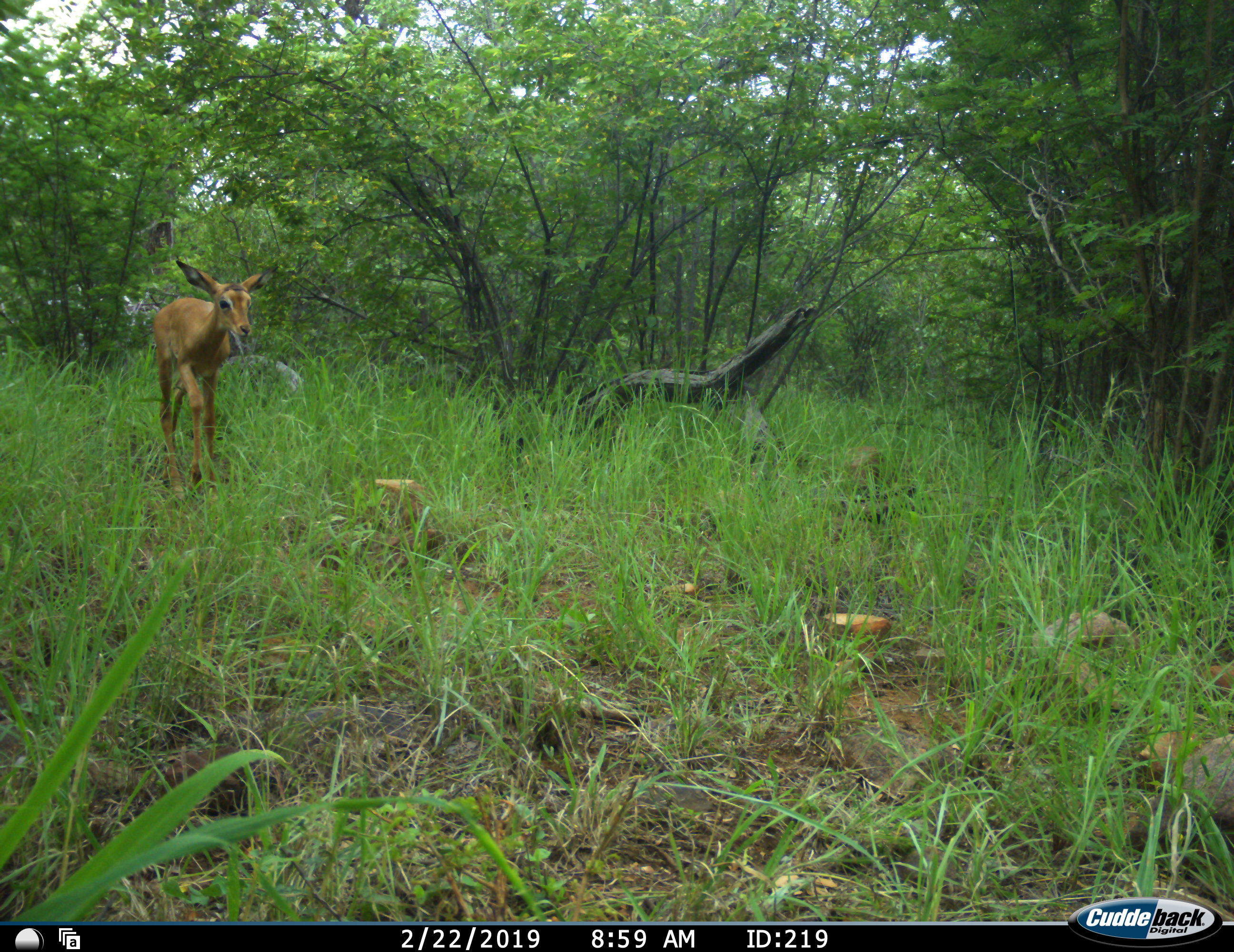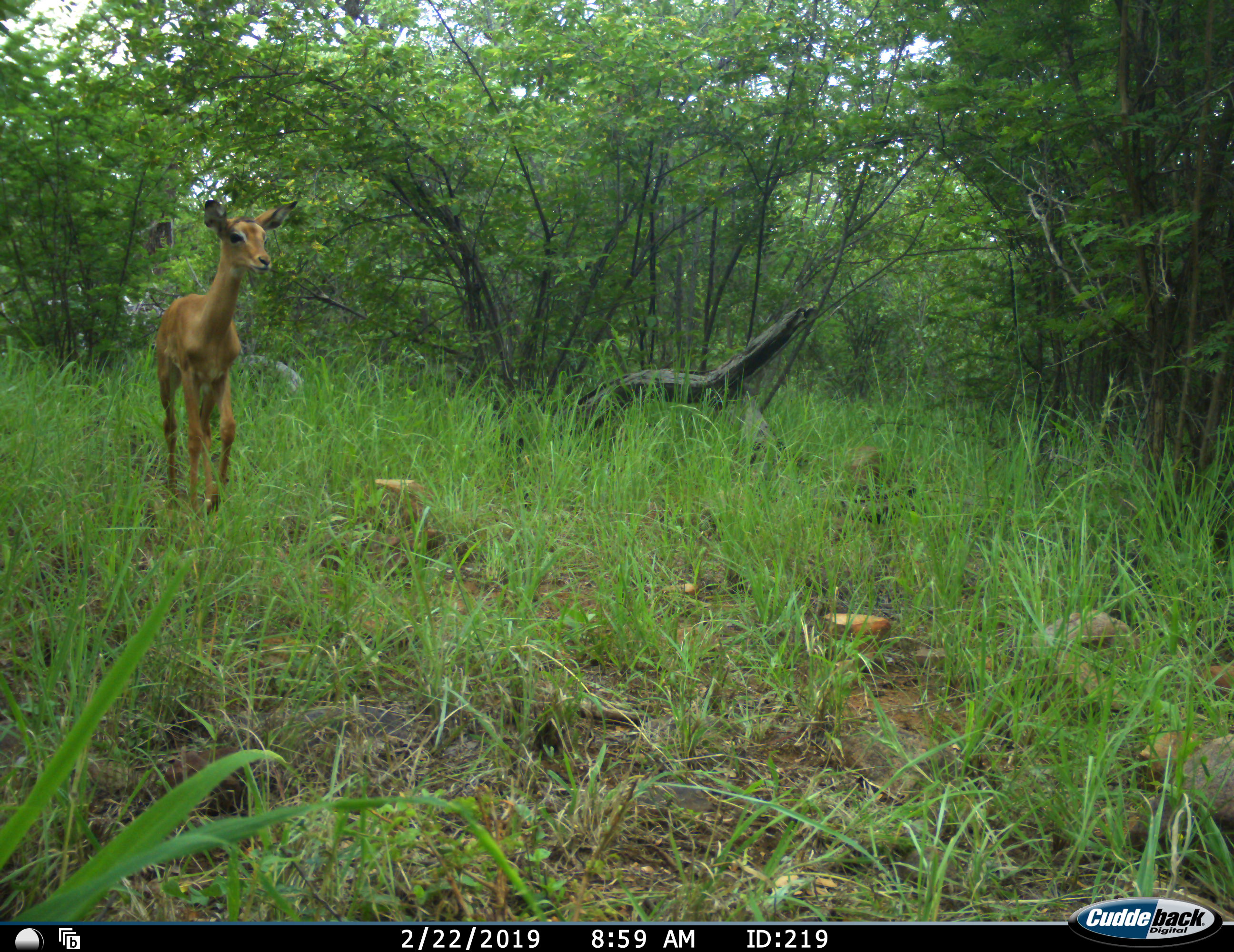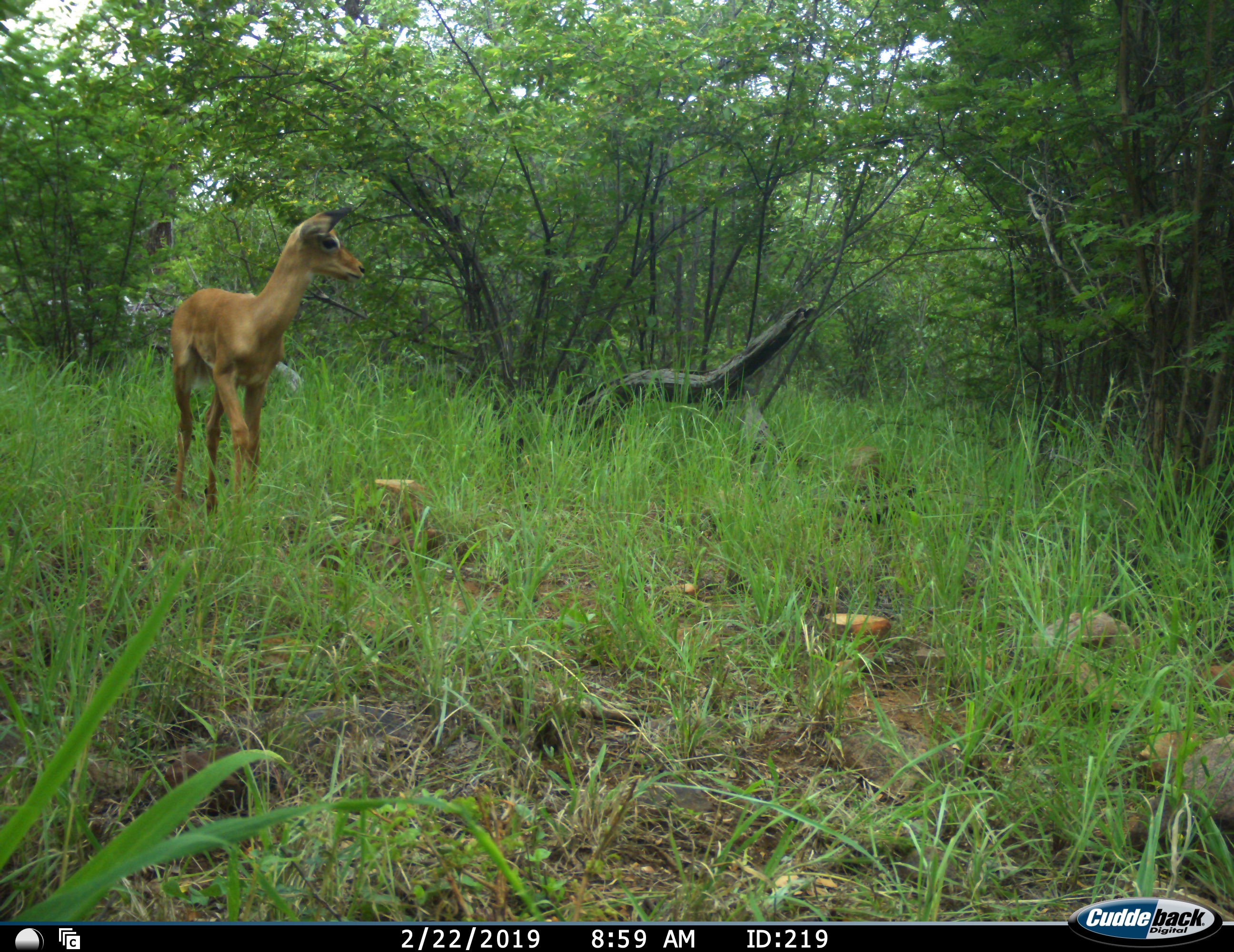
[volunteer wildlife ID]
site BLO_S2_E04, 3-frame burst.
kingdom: Animalia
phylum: Chordata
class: Mammalia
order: Artiodactyla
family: Bovidae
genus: Aepyceros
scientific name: Aepyceros melampus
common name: impala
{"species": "impala (Aepyceros melampus)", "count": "1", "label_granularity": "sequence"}